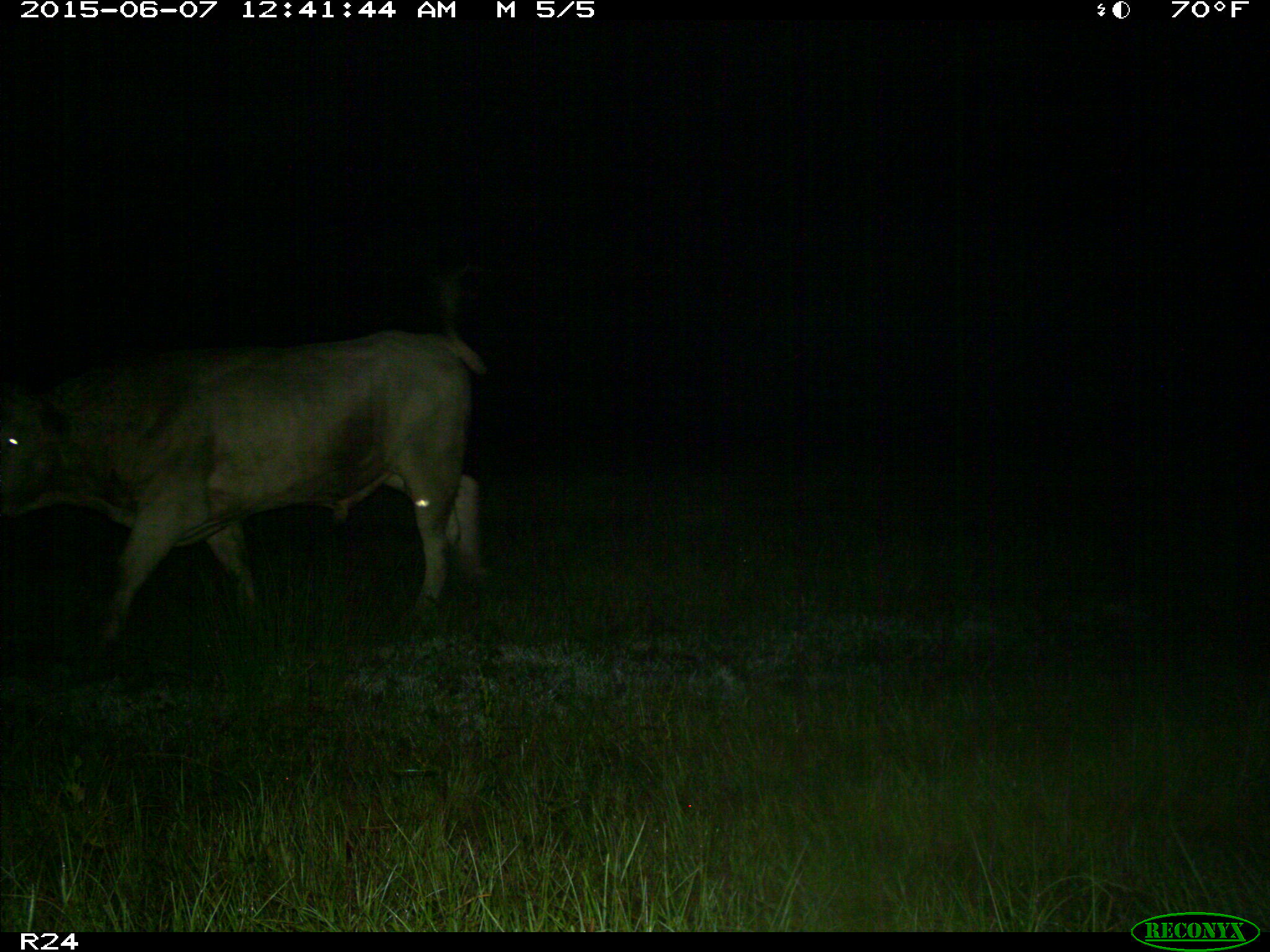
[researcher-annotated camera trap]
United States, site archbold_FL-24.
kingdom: Animalia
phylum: Chordata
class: Mammalia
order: Artiodactyla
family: Bovidae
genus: Bos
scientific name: Bos taurus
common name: domestic cow